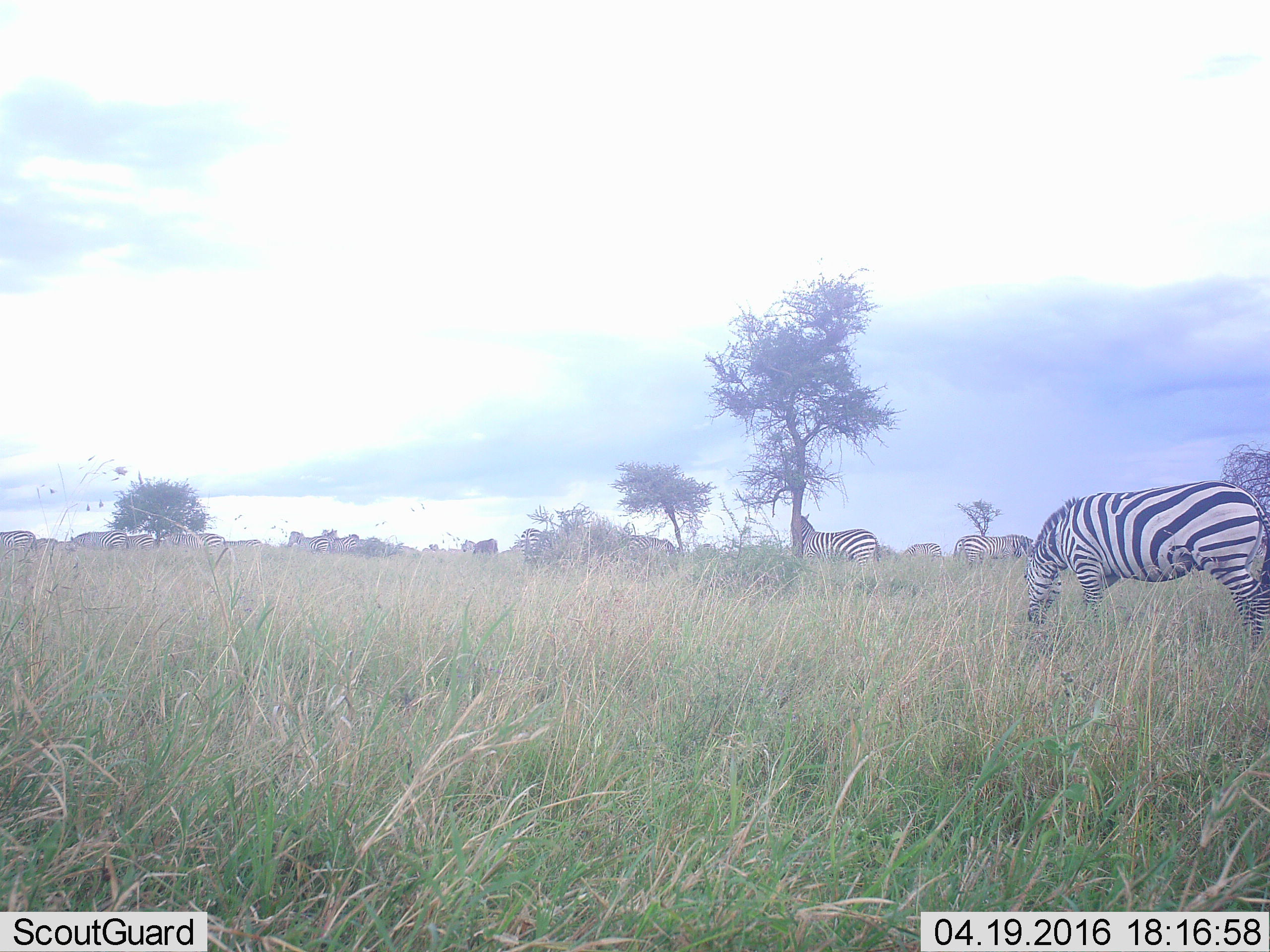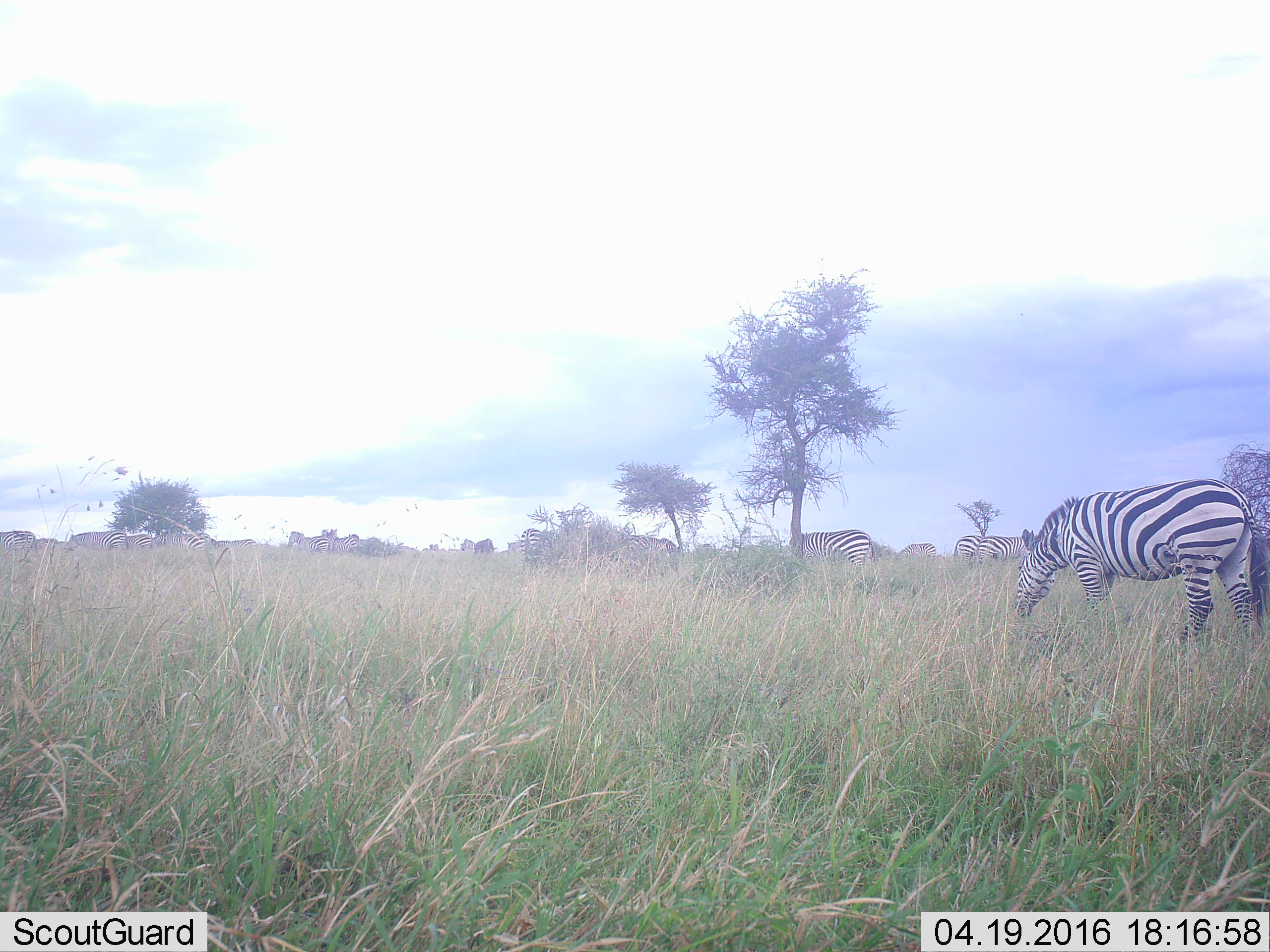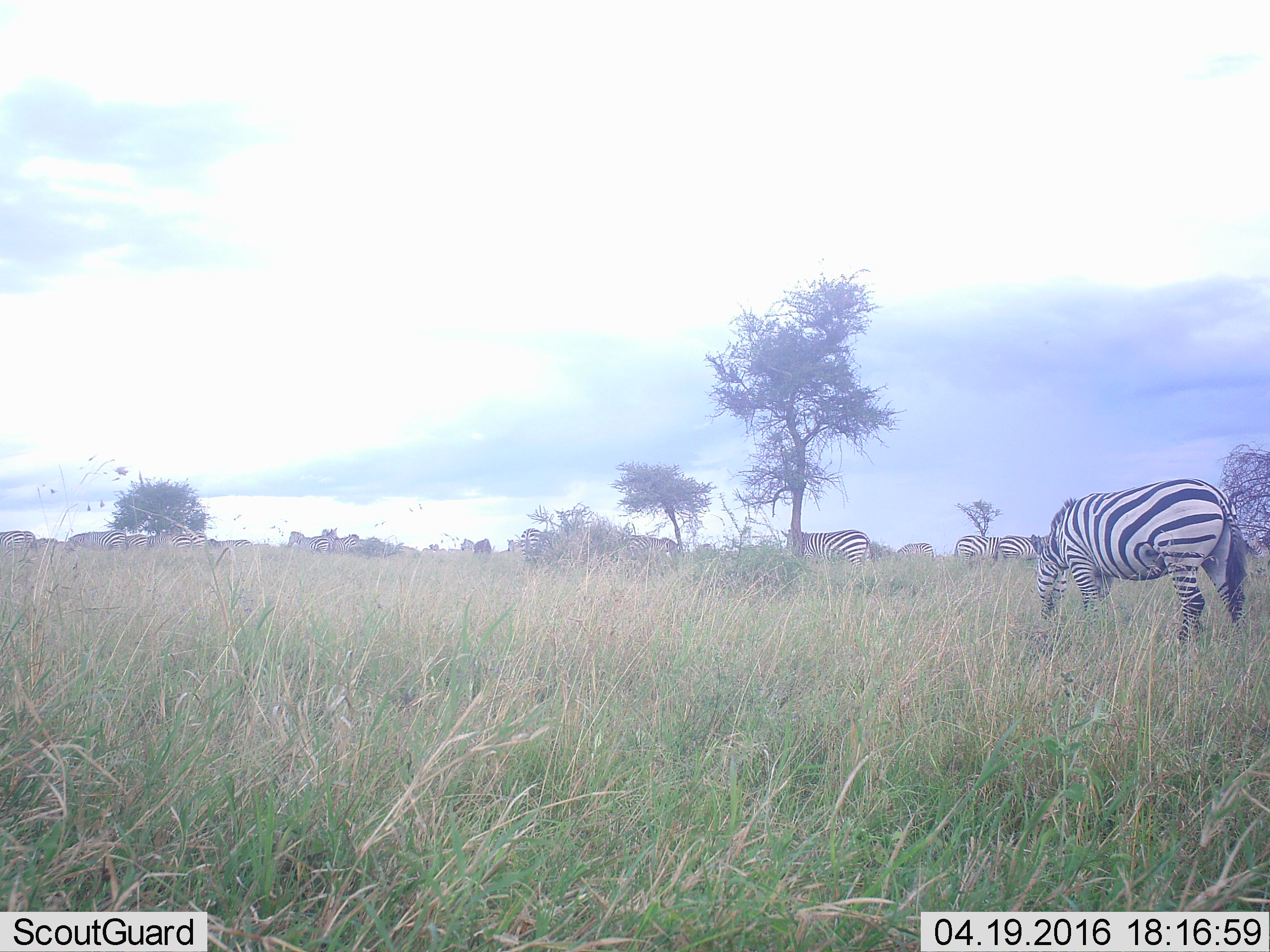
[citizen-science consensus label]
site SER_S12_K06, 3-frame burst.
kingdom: Animalia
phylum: Chordata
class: Mammalia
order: Perissodactyla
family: Equidae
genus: Equus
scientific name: Equus quagga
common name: plains zebra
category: zebraplains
Zebraplains (plains zebra) (Equus quagga), count 11-50. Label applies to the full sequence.